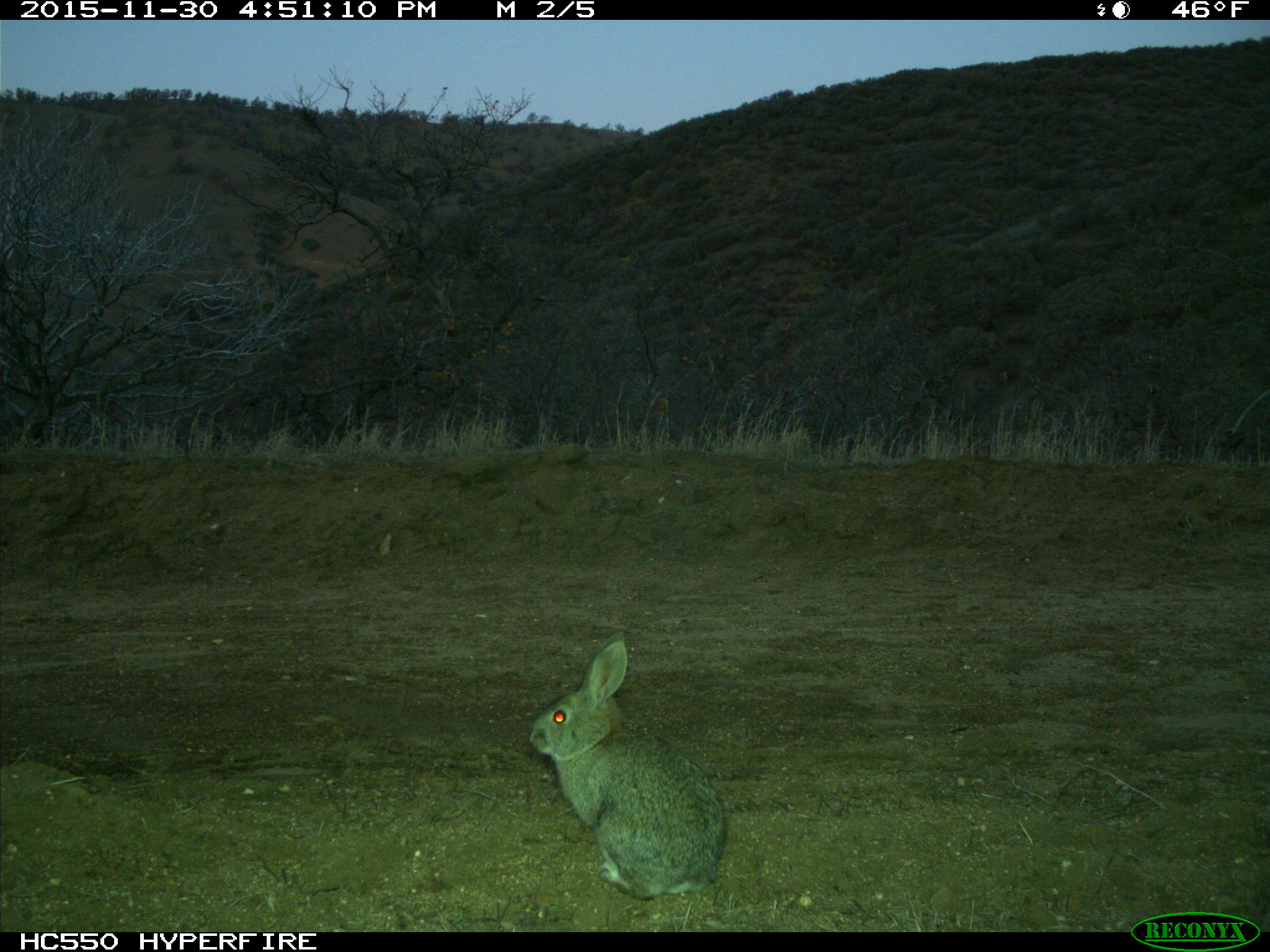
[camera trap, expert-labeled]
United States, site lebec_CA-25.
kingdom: Animalia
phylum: Chordata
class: Mammalia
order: Lagomorpha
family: Leporidae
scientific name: Leporidae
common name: rabbits and hares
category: unidentified rabbit